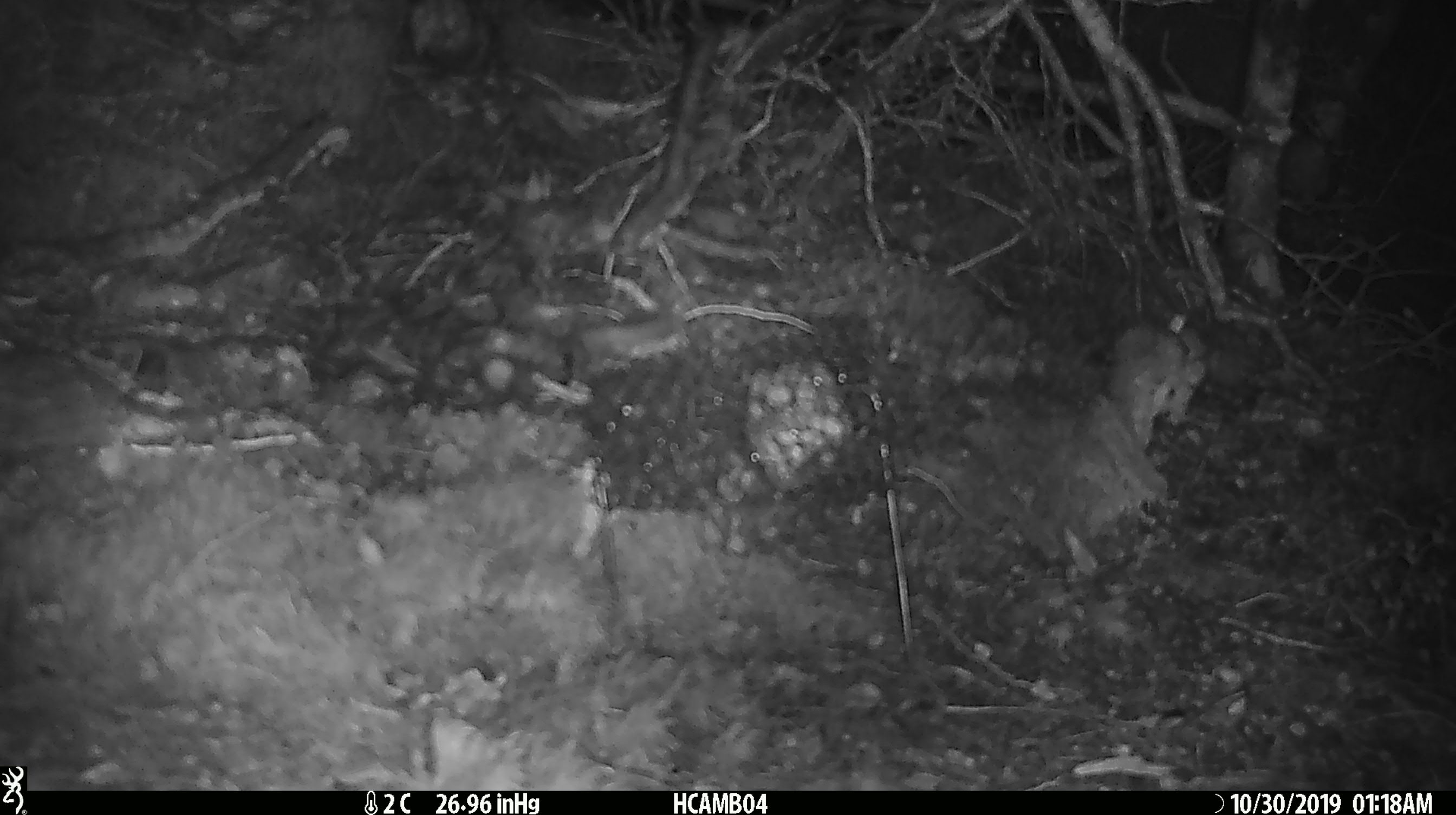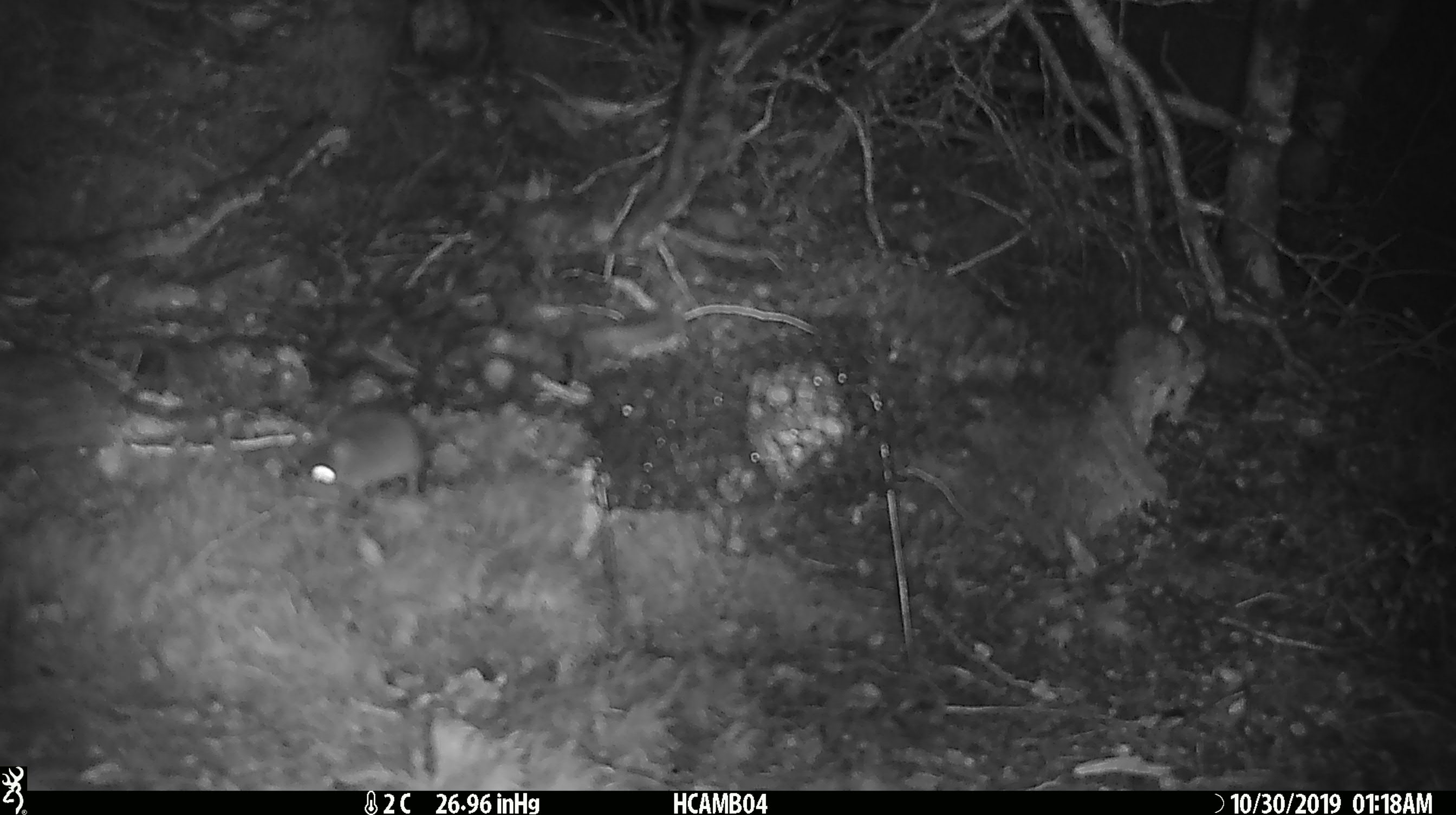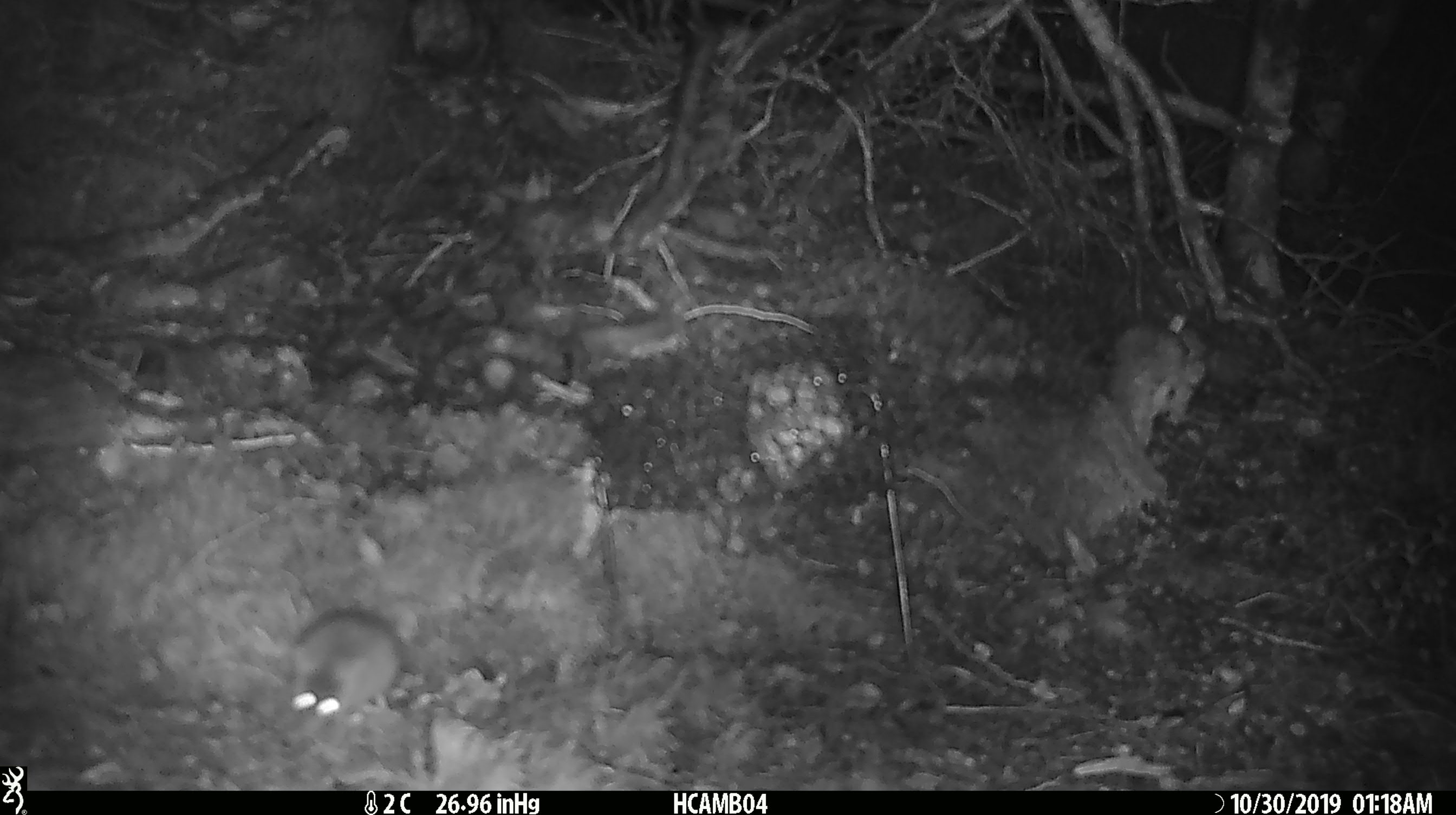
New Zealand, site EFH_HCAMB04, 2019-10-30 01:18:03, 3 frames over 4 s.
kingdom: Animalia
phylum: Chordata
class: Mammalia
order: Rodentia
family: Muridae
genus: Mus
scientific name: Mus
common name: mouse